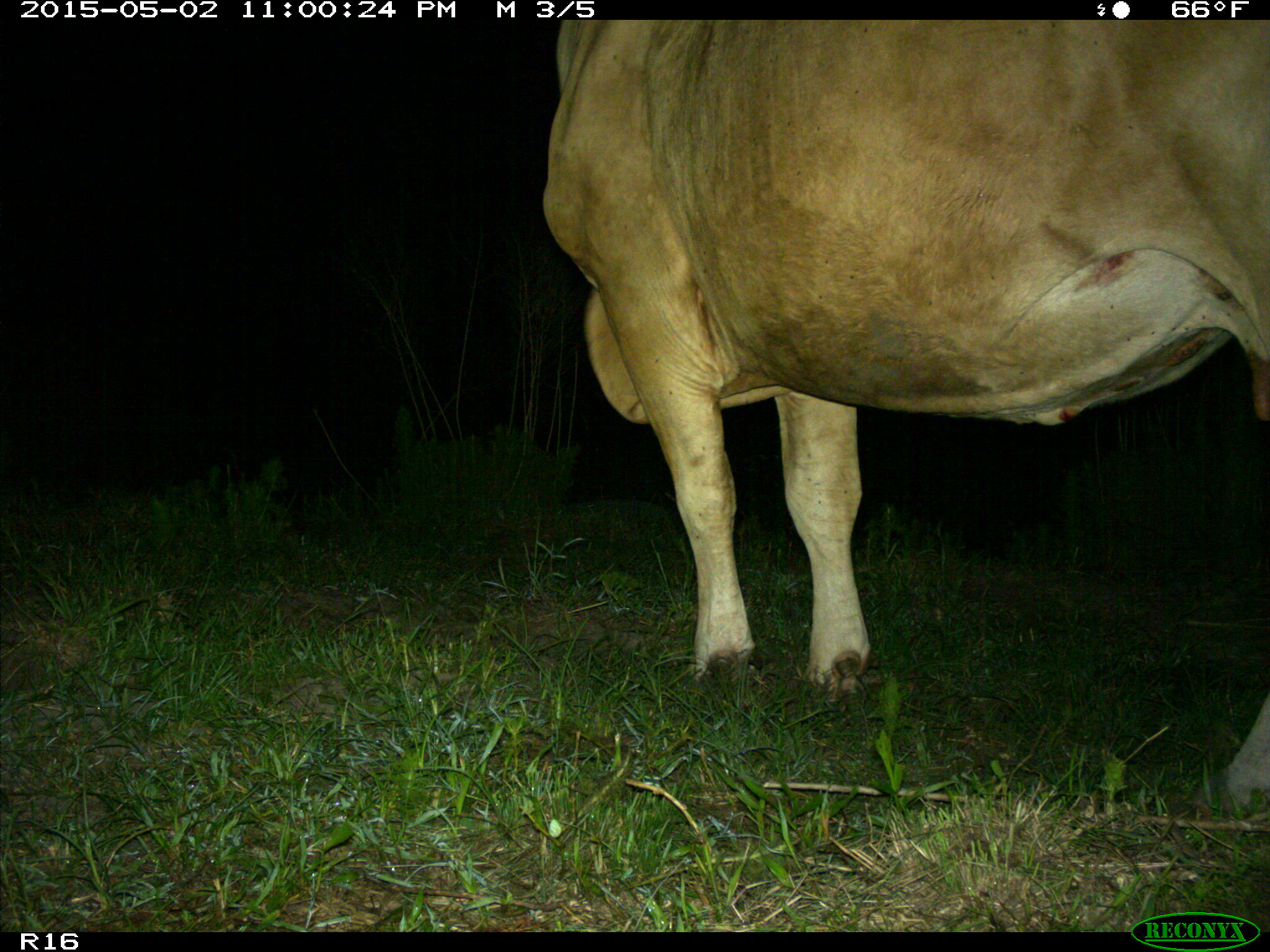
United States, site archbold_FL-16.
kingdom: Animalia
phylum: Chordata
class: Mammalia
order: Artiodactyla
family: Bovidae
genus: Bos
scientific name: Bos taurus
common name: domestic cow